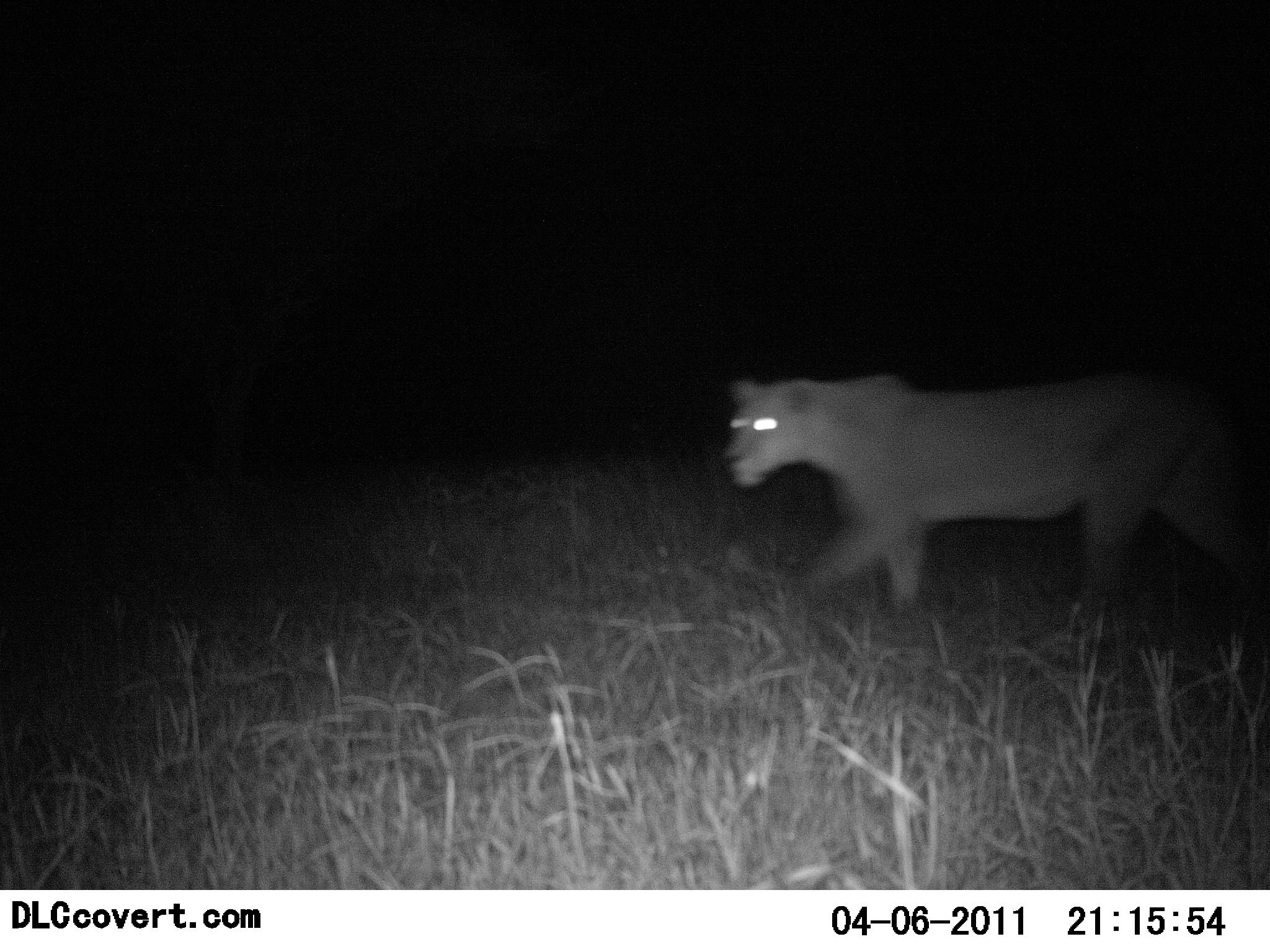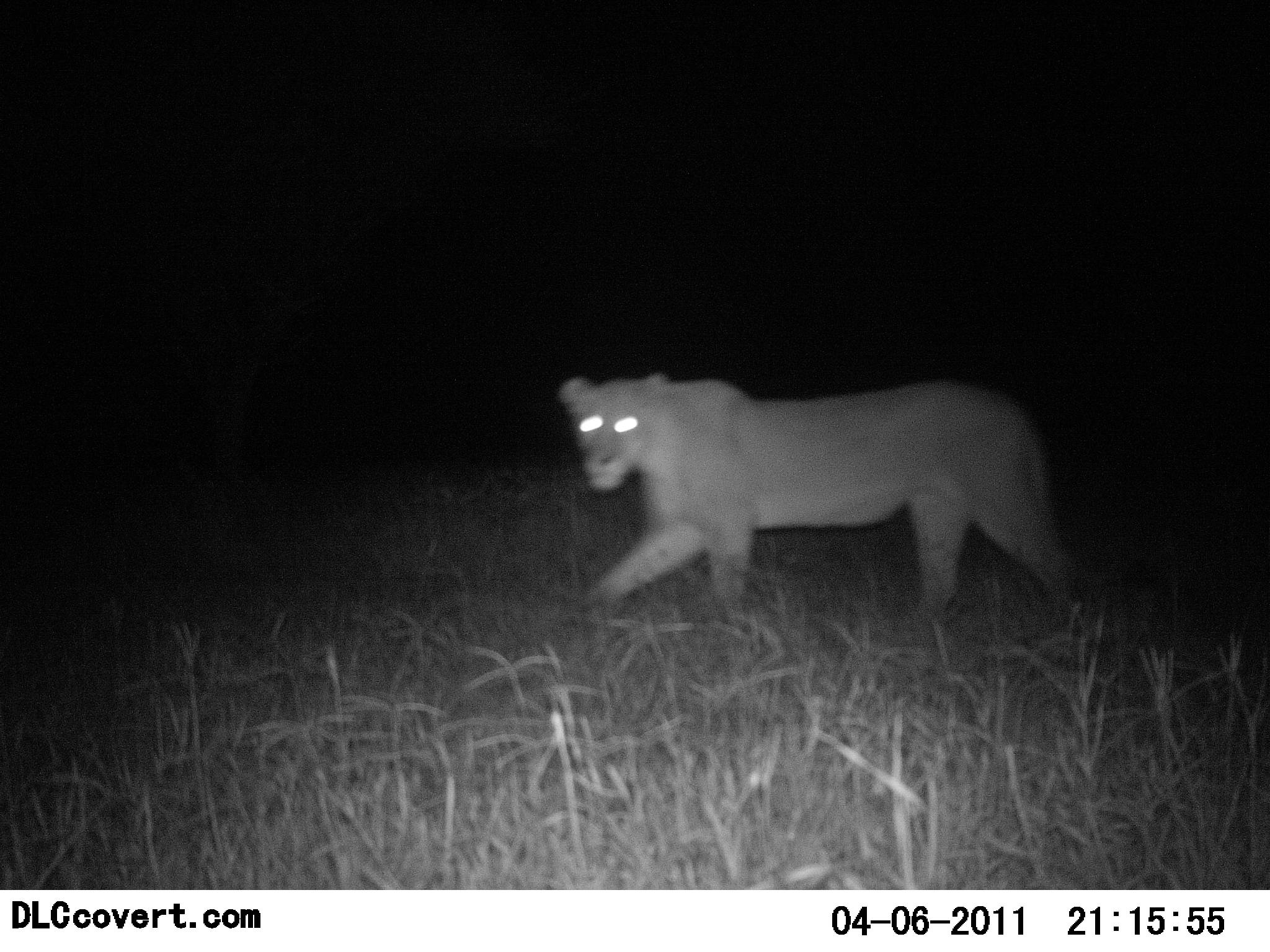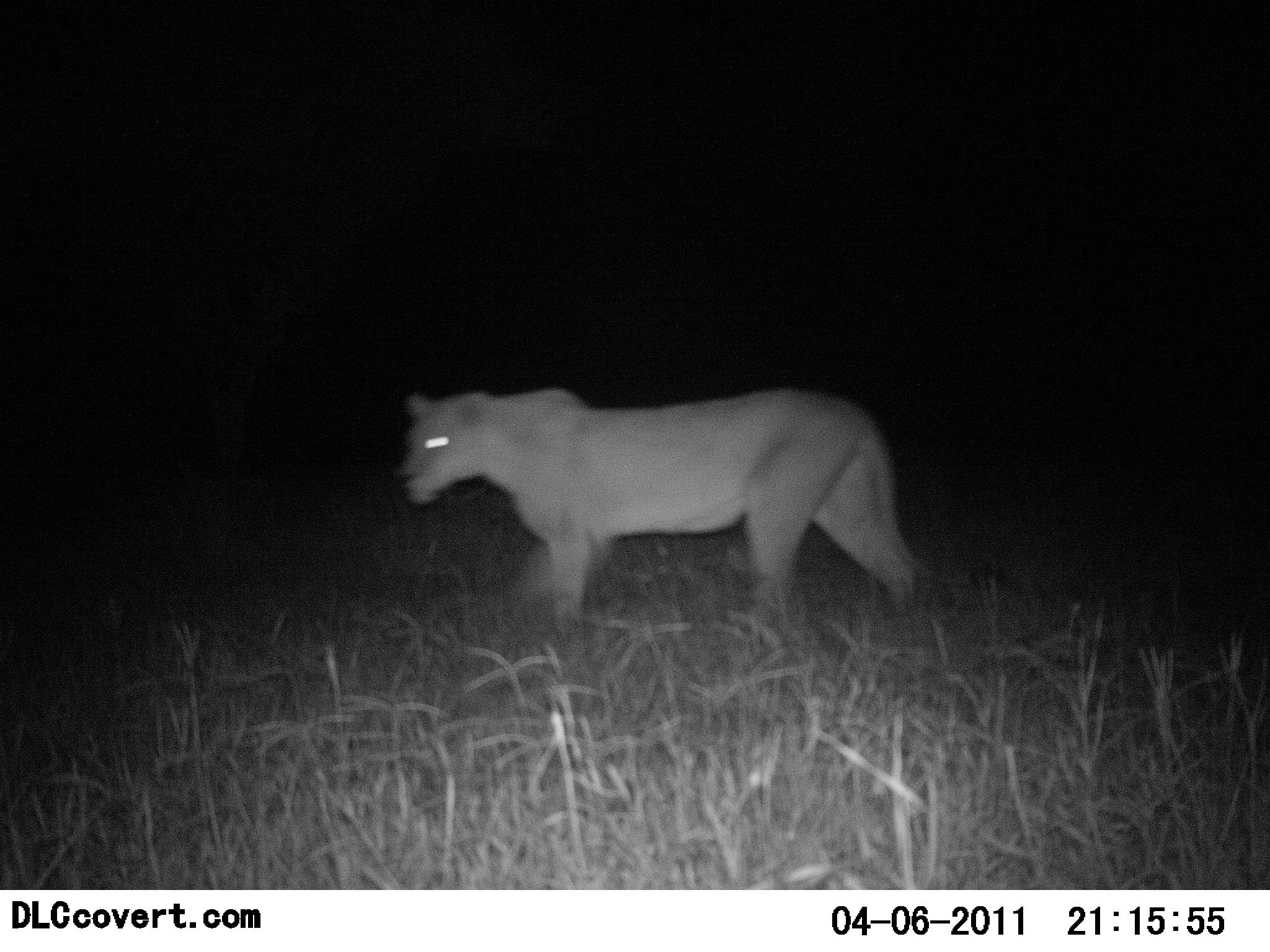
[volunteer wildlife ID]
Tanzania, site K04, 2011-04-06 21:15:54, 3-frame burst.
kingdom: Animalia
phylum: Chordata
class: Mammalia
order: Carnivora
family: Felidae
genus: Panthera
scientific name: Panthera leo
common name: lion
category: lionfemale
Lionfemale (lion) (Panthera leo), count 1. Behavior (volunteer vote fractions): standing 0%, resting 0%, moving 100%, interacting 0%. Young present (vote fraction): 0%. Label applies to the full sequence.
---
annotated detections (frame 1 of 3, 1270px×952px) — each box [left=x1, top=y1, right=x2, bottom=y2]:
animal: [left=726, top=371, right=1268, bottom=619]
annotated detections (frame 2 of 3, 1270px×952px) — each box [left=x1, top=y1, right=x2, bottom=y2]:
animal: [left=556, top=372, right=1087, bottom=620]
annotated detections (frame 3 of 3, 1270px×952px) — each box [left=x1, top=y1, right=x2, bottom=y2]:
animal: [left=399, top=387, right=917, bottom=640]